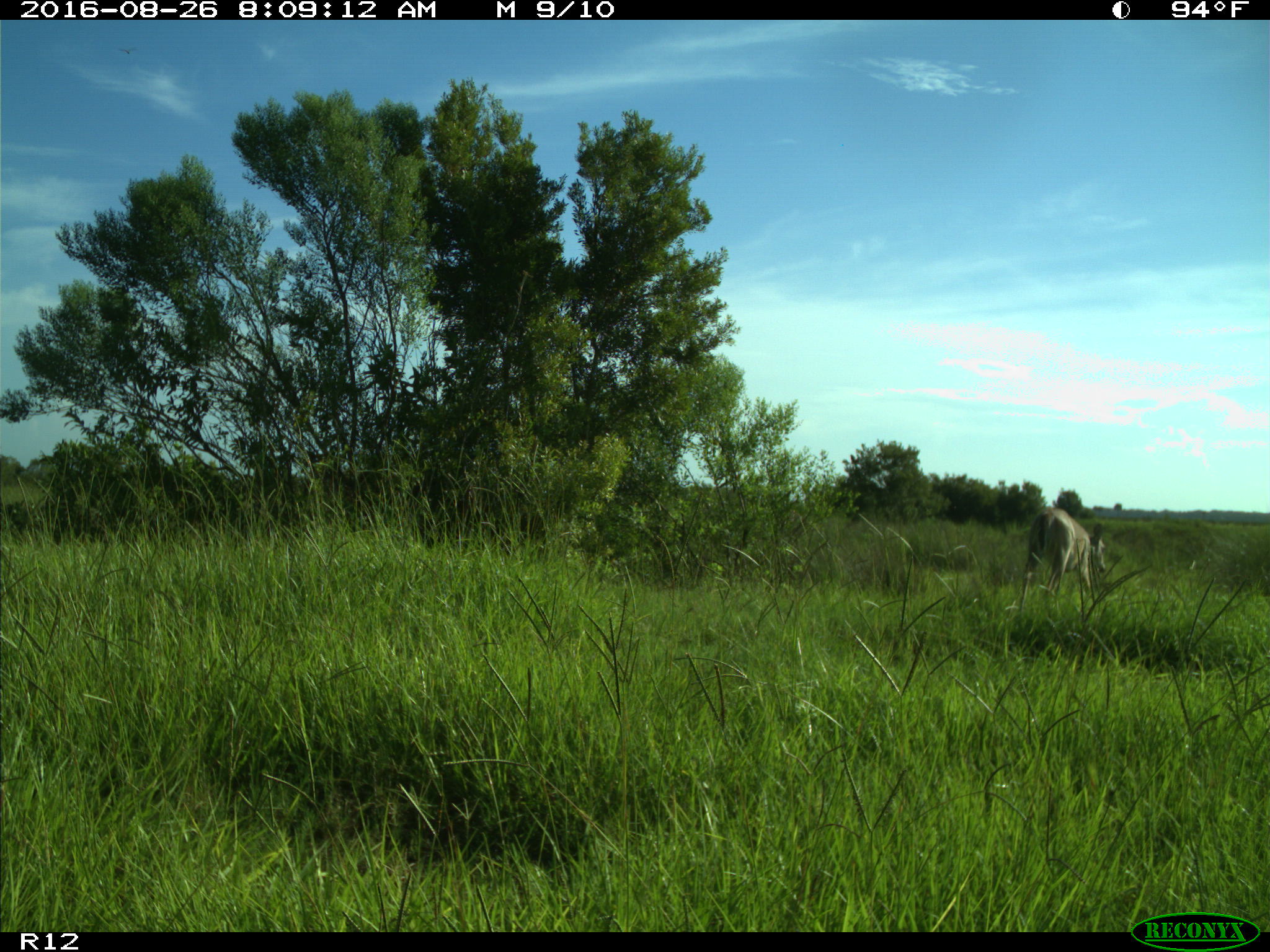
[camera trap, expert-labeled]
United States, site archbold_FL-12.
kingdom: Animalia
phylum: Chordata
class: Mammalia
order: Artiodactyla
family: Cervidae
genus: Odocoileus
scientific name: Odocoileus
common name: deer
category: unidentified deer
Unidentified deer (deer) (Odocoileus).